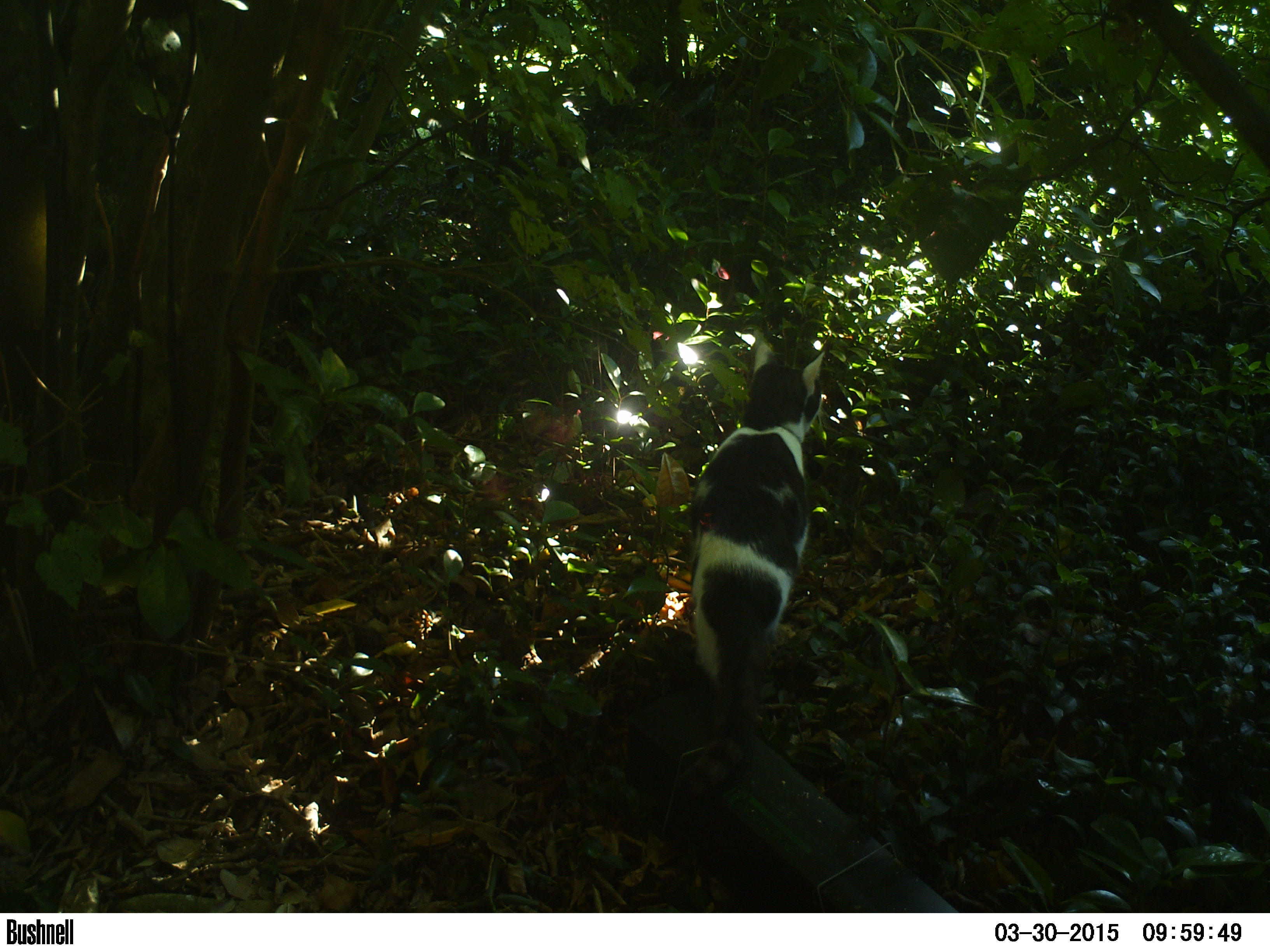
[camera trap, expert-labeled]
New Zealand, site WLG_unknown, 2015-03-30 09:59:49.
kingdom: Animalia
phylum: Chordata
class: Mammalia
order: Carnivora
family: Felidae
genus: Felis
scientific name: Felis catus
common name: domestic cat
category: cat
Cat (domestic cat) (Felis catus).